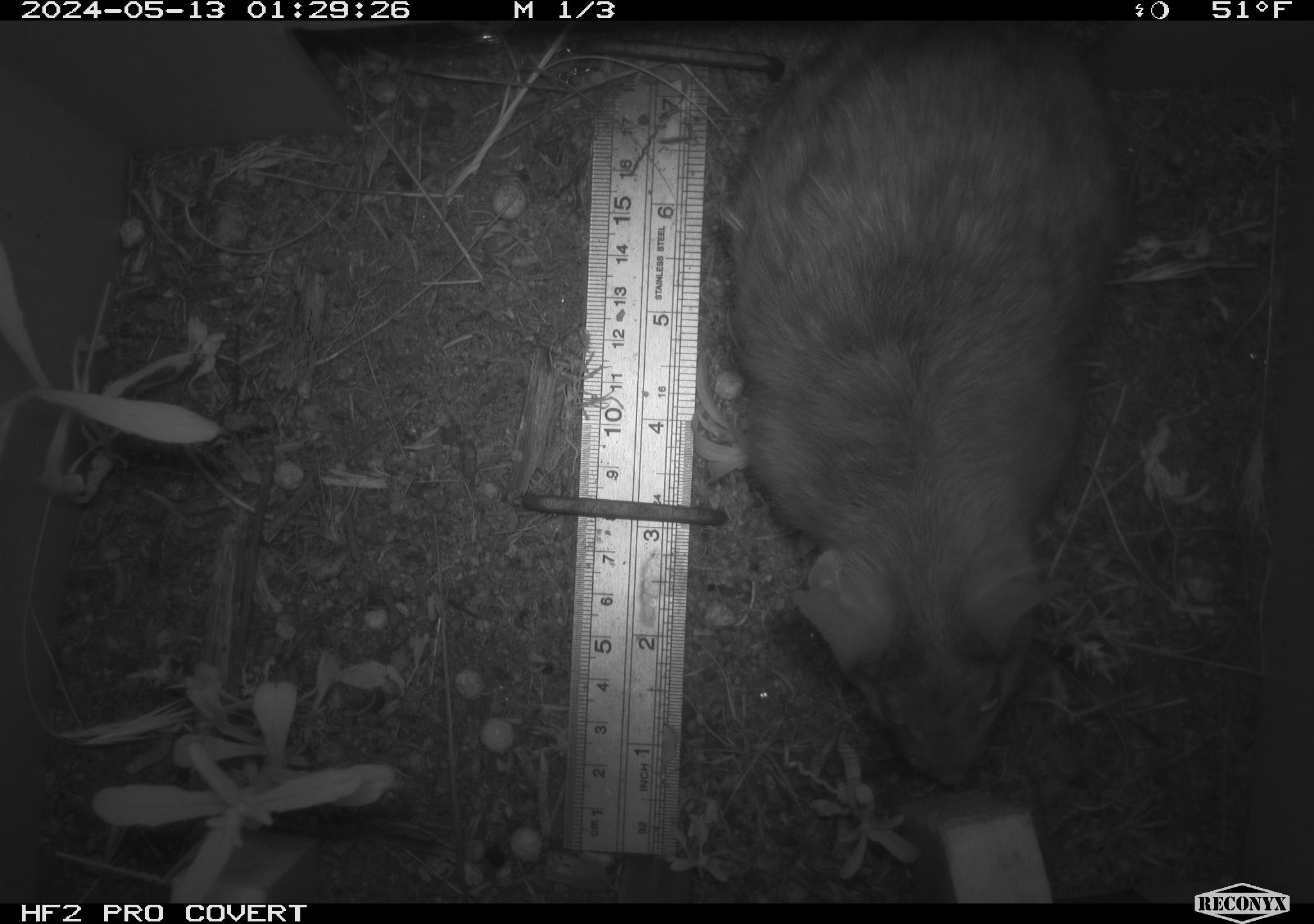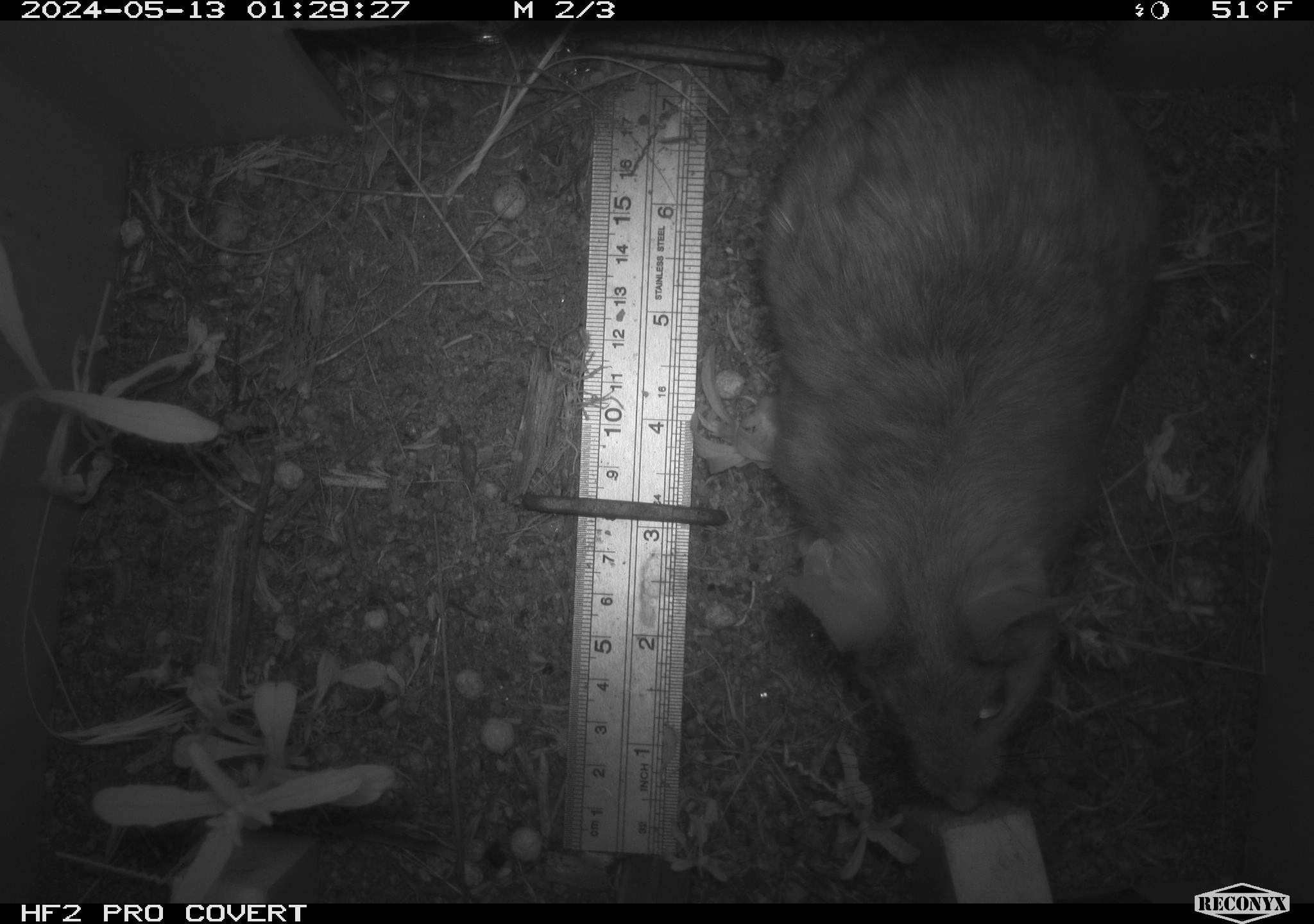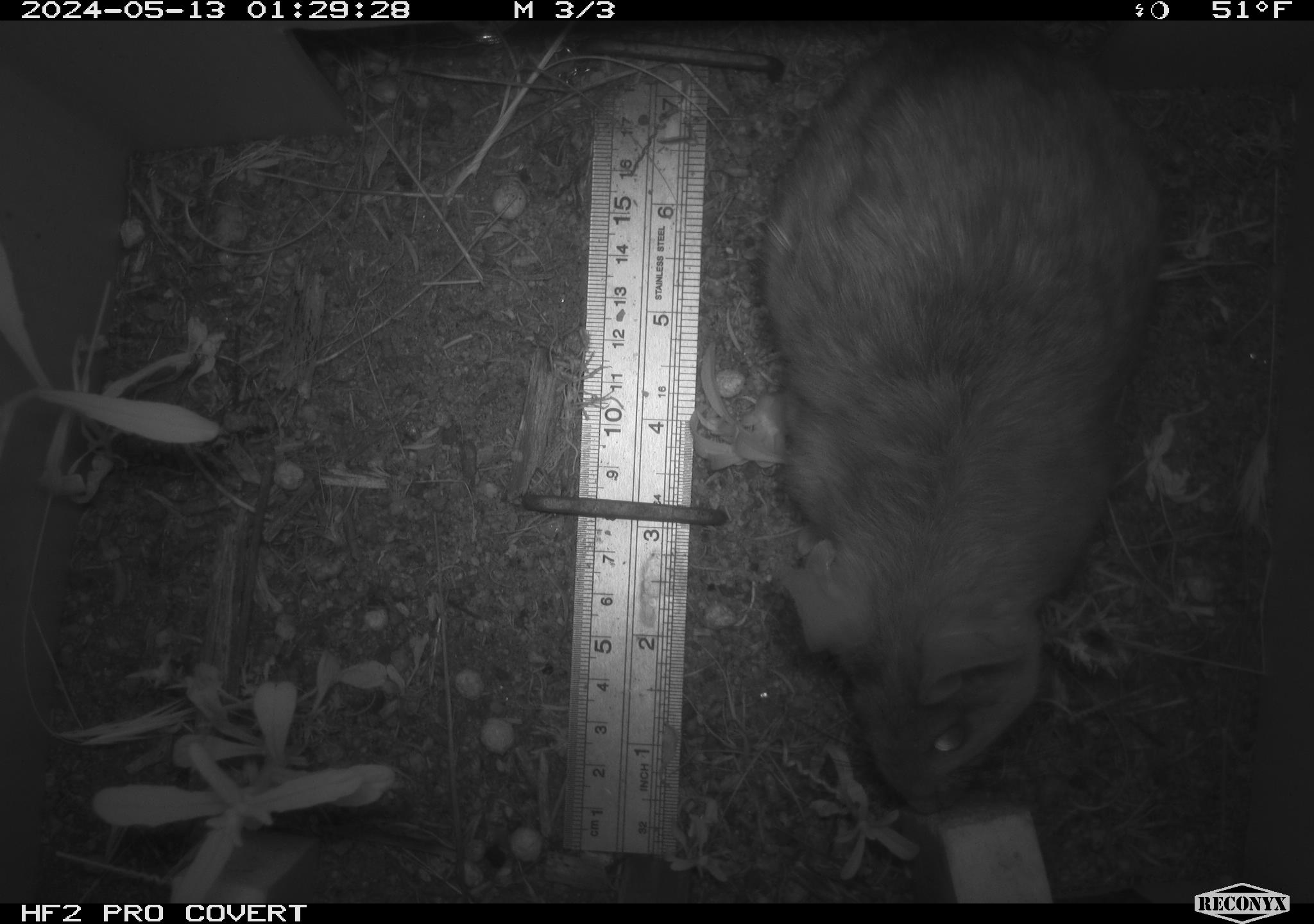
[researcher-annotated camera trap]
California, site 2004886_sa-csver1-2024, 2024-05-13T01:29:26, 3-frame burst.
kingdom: Animalia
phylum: Chordata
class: Mammalia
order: Rodentia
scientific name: Rodentia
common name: rodent